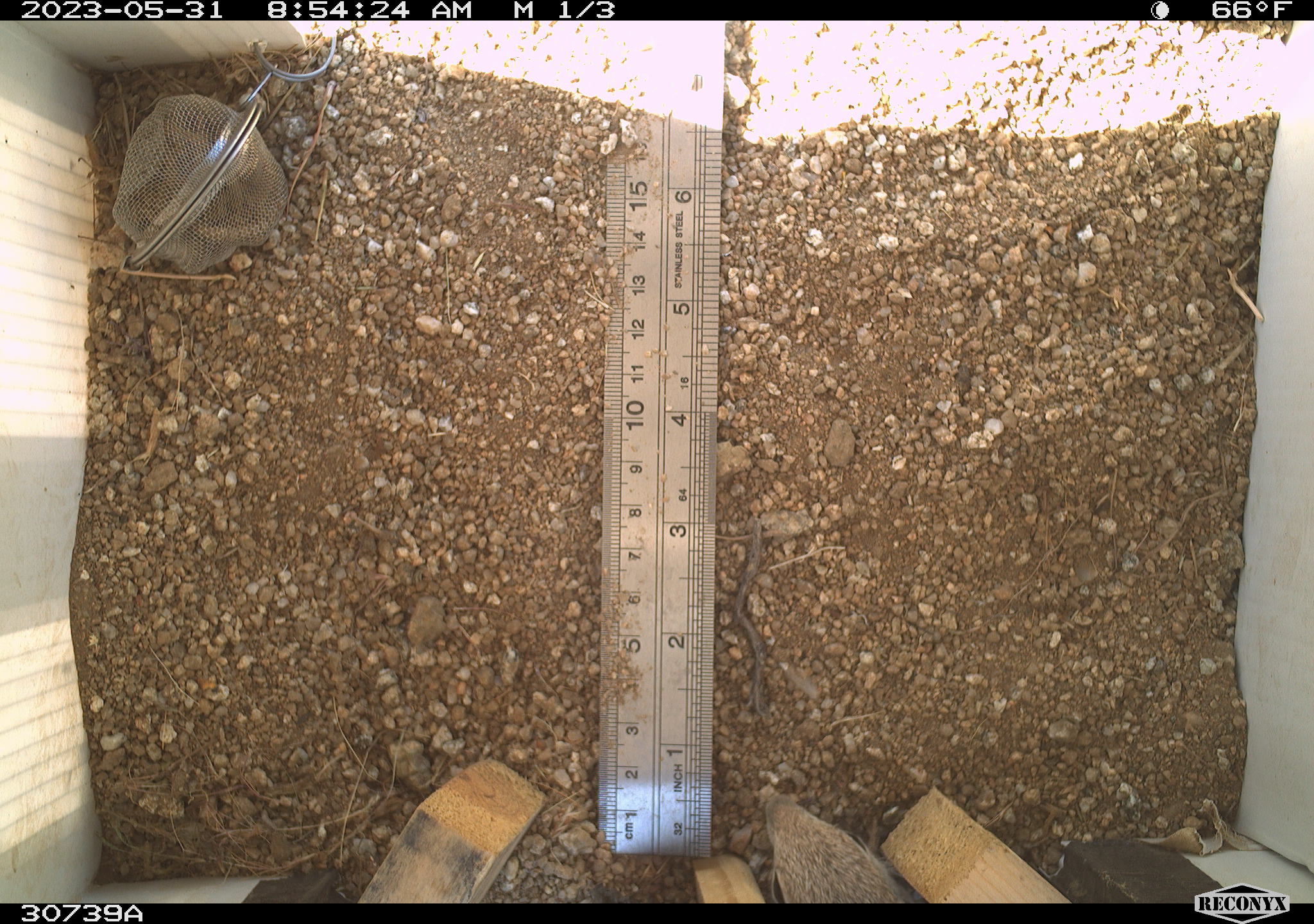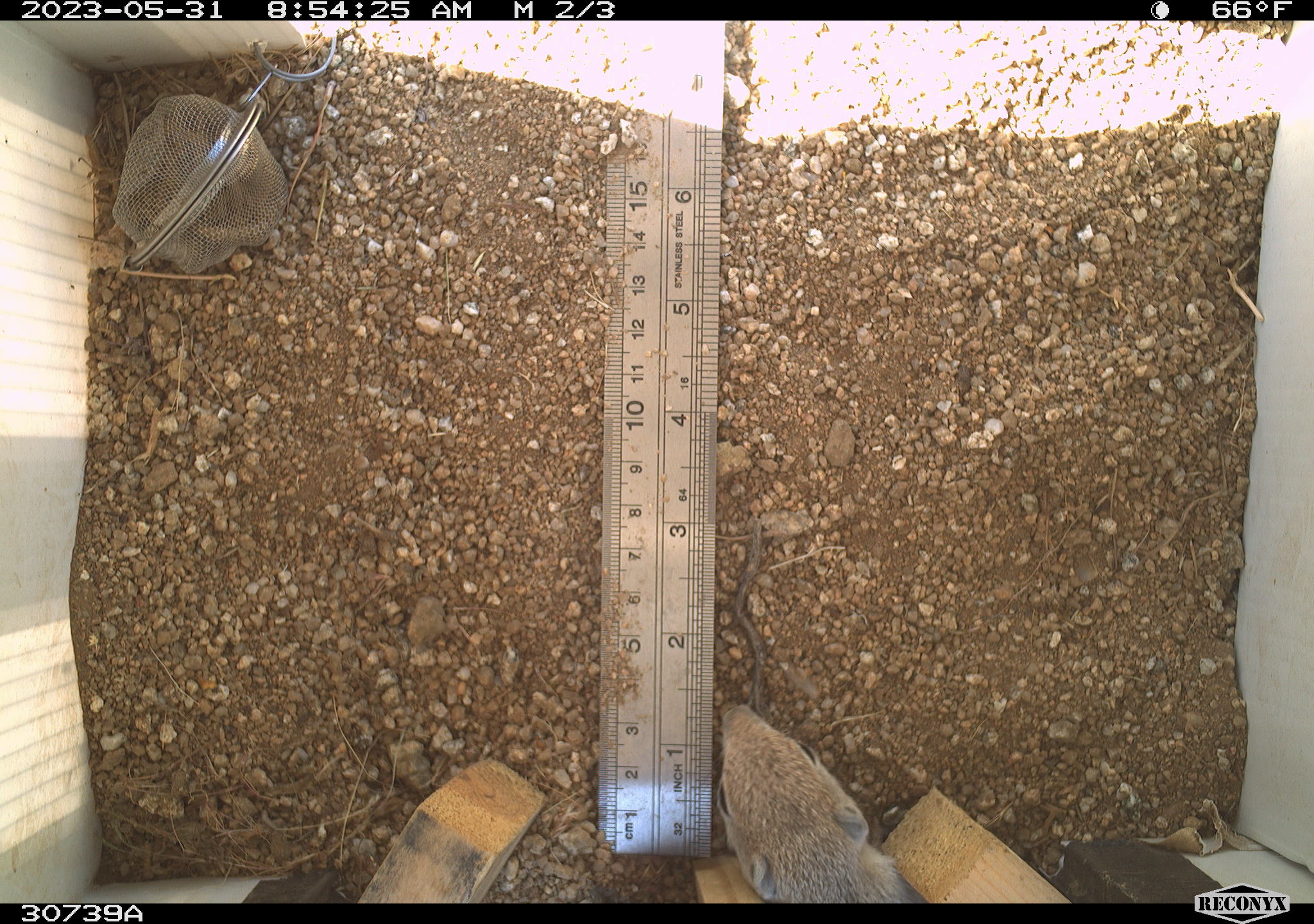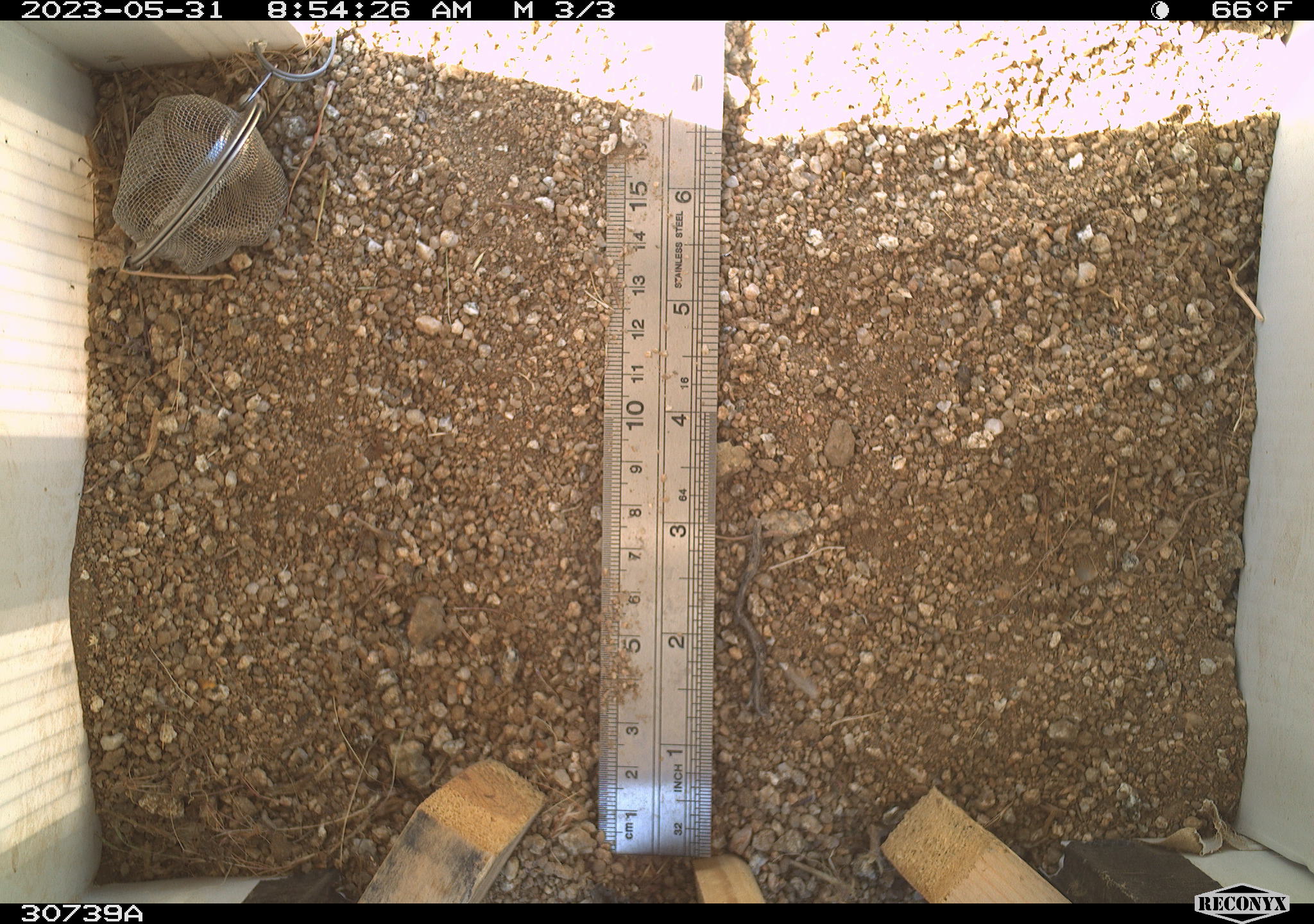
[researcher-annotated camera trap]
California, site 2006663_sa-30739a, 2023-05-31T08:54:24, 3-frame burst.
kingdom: Animalia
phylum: Chordata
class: Mammalia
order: Rodentia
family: Sciuridae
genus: Ammospermophilus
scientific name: Ammospermophilus leucurus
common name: white-tailed antelope squirrel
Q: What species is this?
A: White-tailed antelope squirrel (Ammospermophilus leucurus).